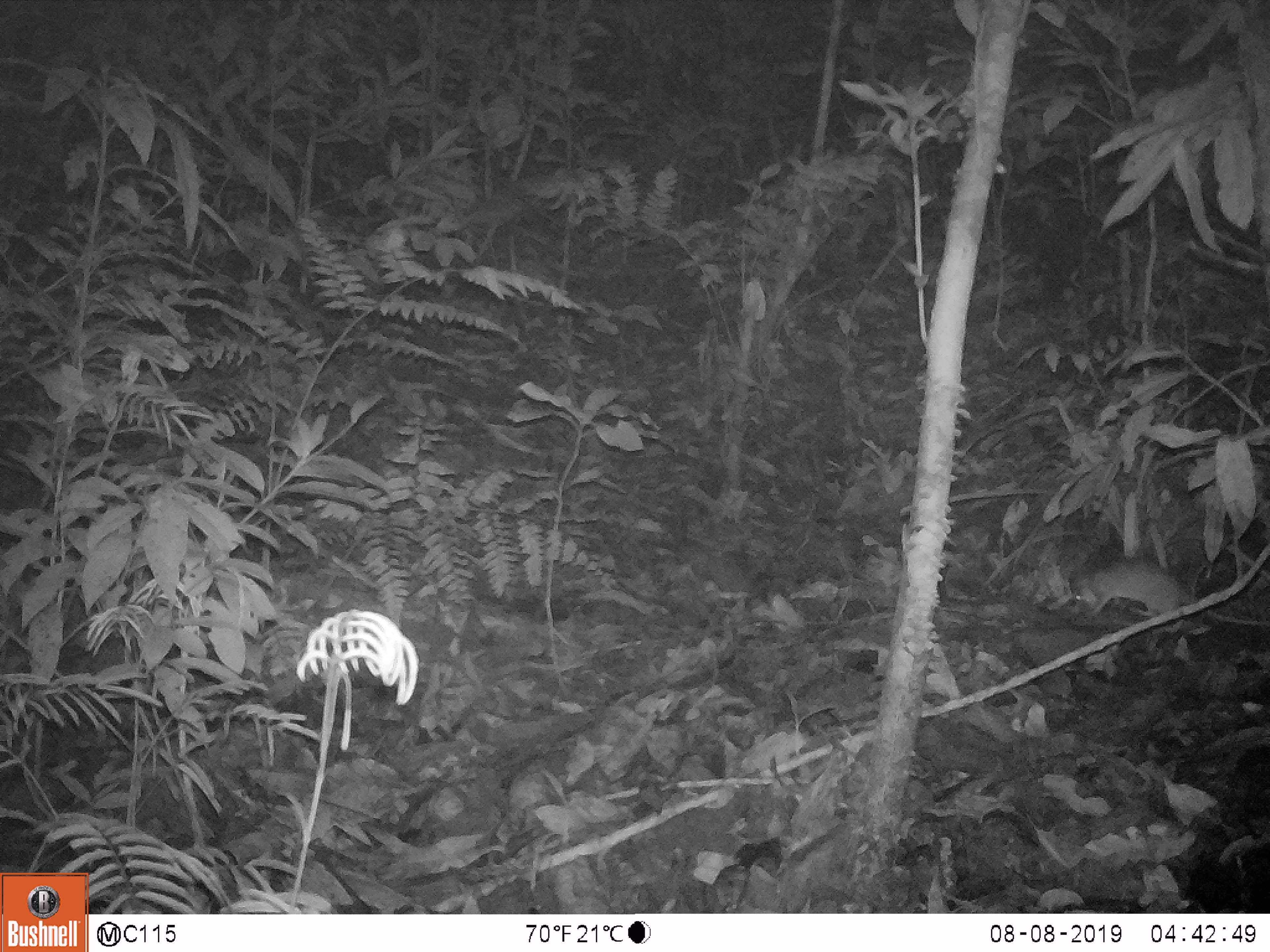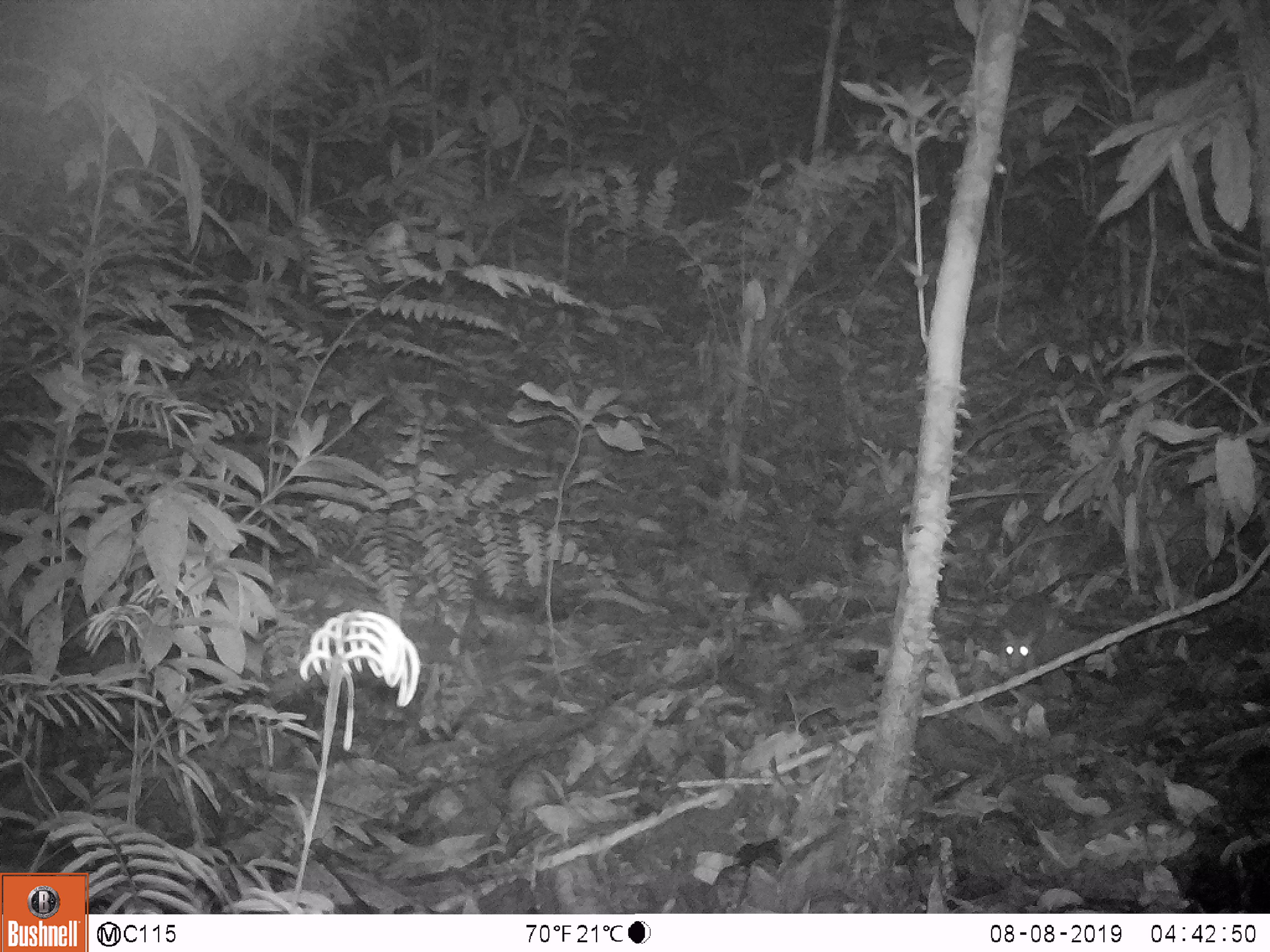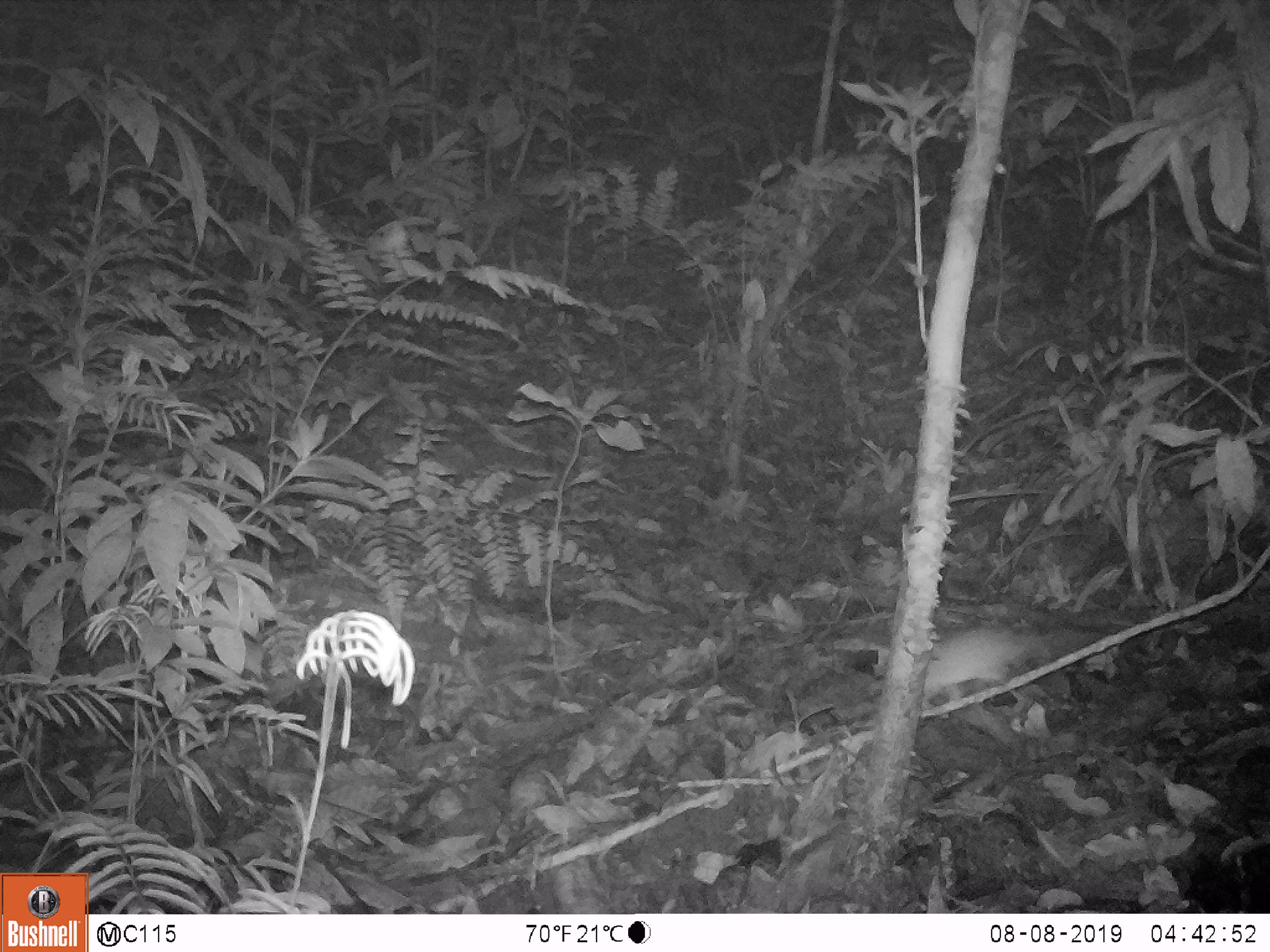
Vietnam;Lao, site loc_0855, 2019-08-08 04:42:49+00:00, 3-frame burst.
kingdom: Animalia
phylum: Chordata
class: Mammalia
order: Rodentia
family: Muridae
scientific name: Muridae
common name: old-world mice and rats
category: unidentified murid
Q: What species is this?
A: Unidentified murid (old-world mice and rats) (Muridae).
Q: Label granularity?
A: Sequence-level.